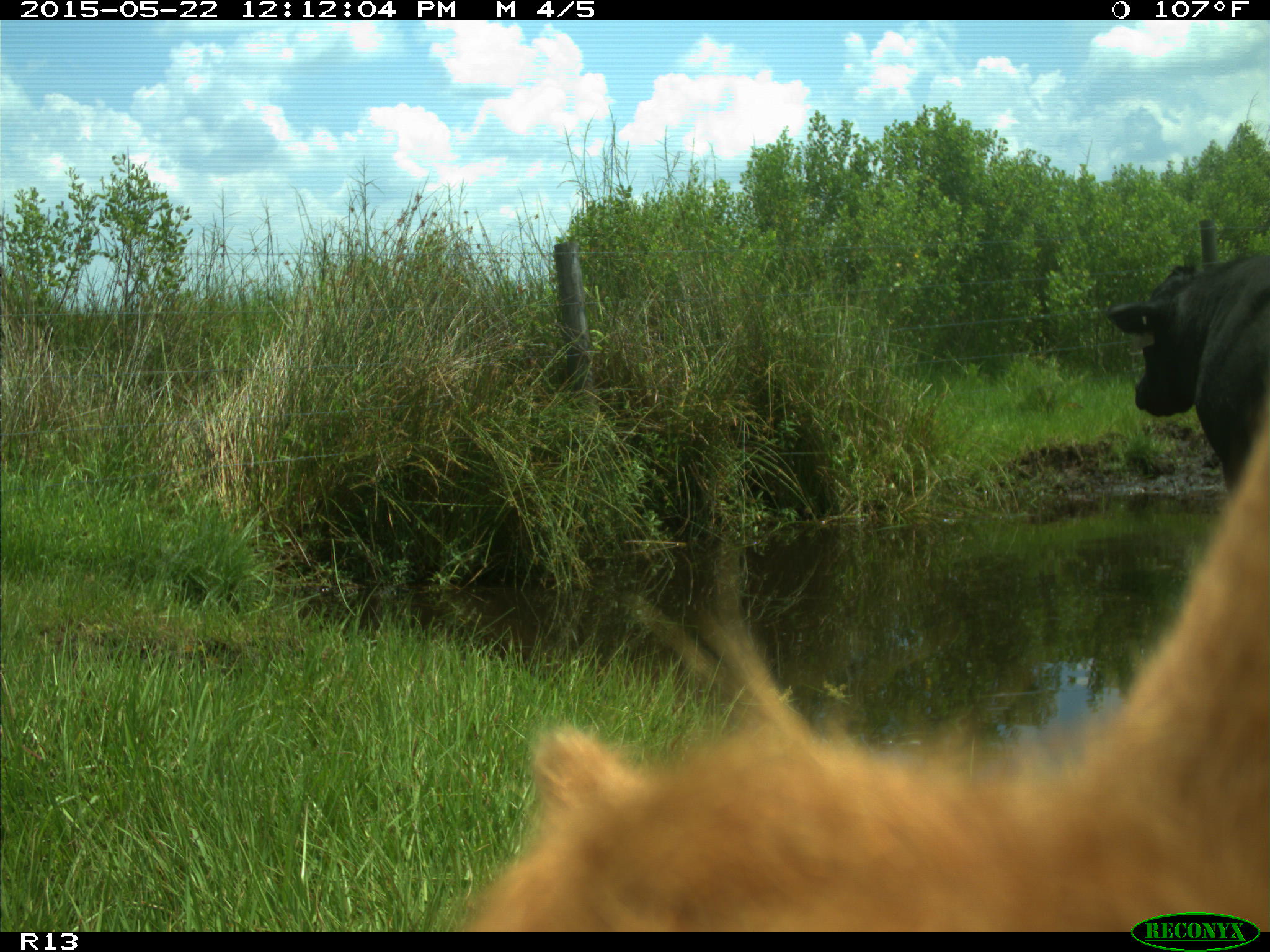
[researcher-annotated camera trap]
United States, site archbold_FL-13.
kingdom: Animalia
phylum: Chordata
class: Mammalia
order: Artiodactyla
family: Bovidae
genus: Bos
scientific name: Bos taurus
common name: domestic cow